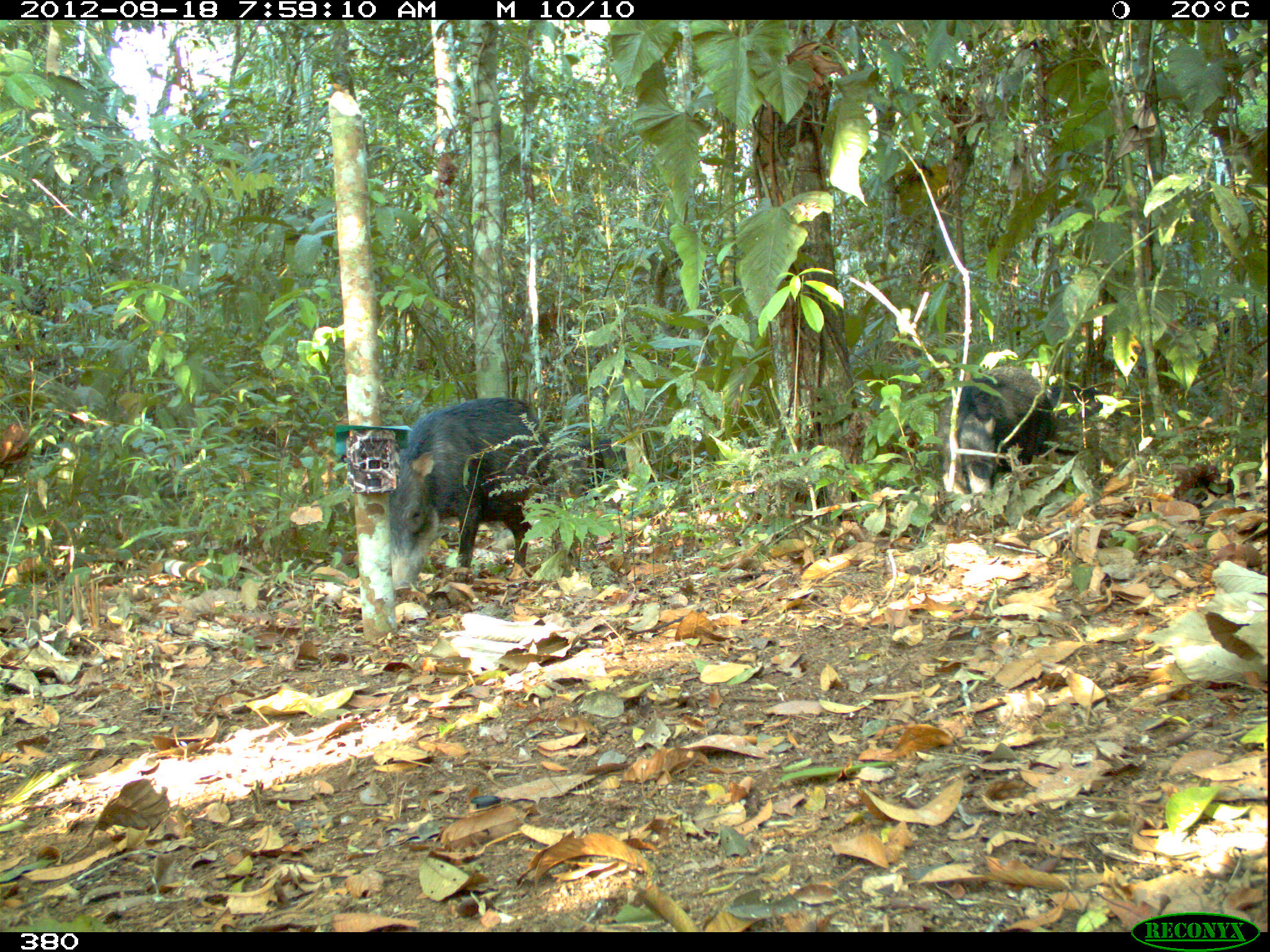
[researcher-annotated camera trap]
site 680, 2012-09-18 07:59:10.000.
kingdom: Animalia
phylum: Chordata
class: Mammalia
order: Artiodactyla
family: Tayassuidae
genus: Tayassu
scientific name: Tayassu pecari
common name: white-lipped peccary